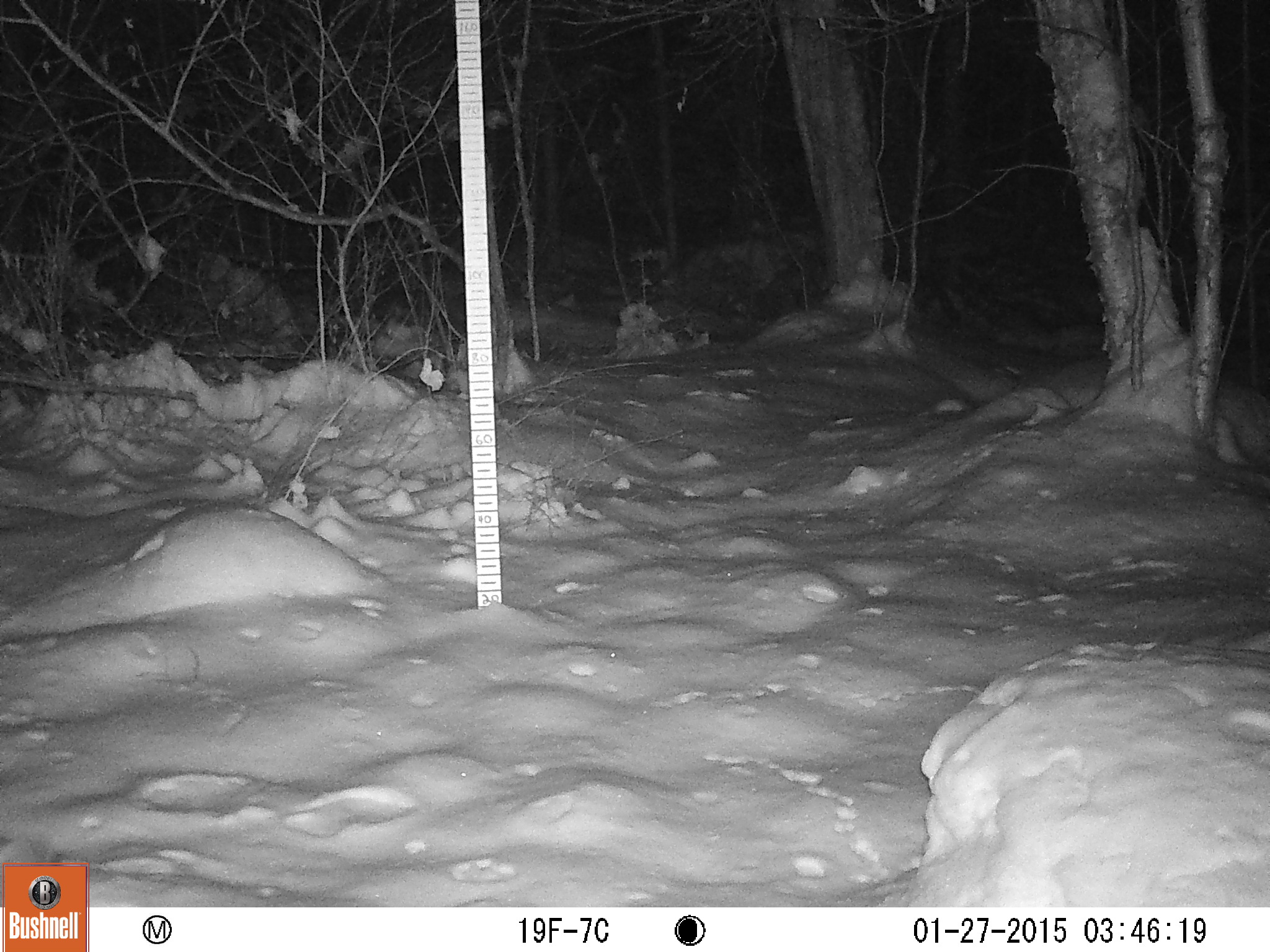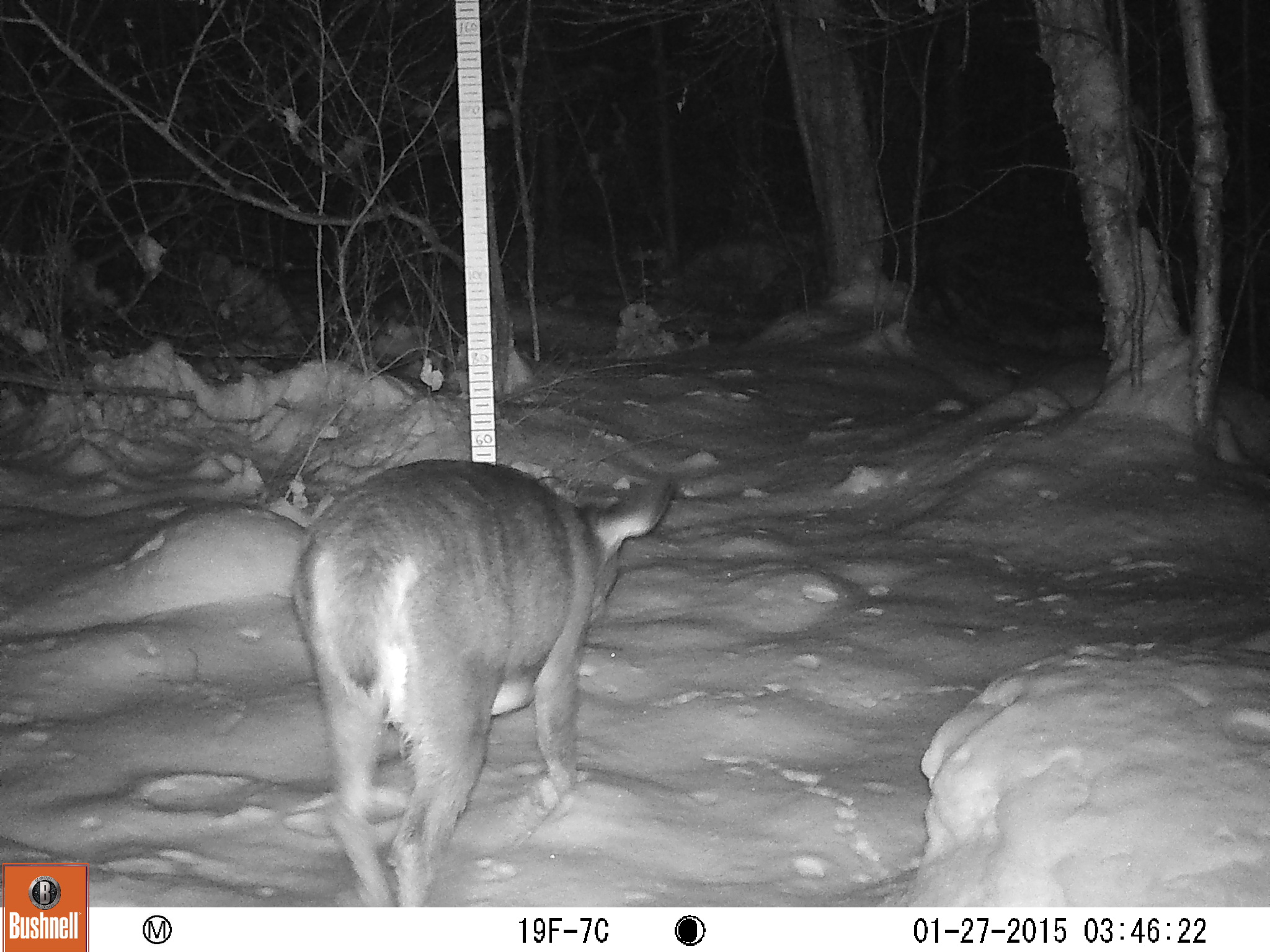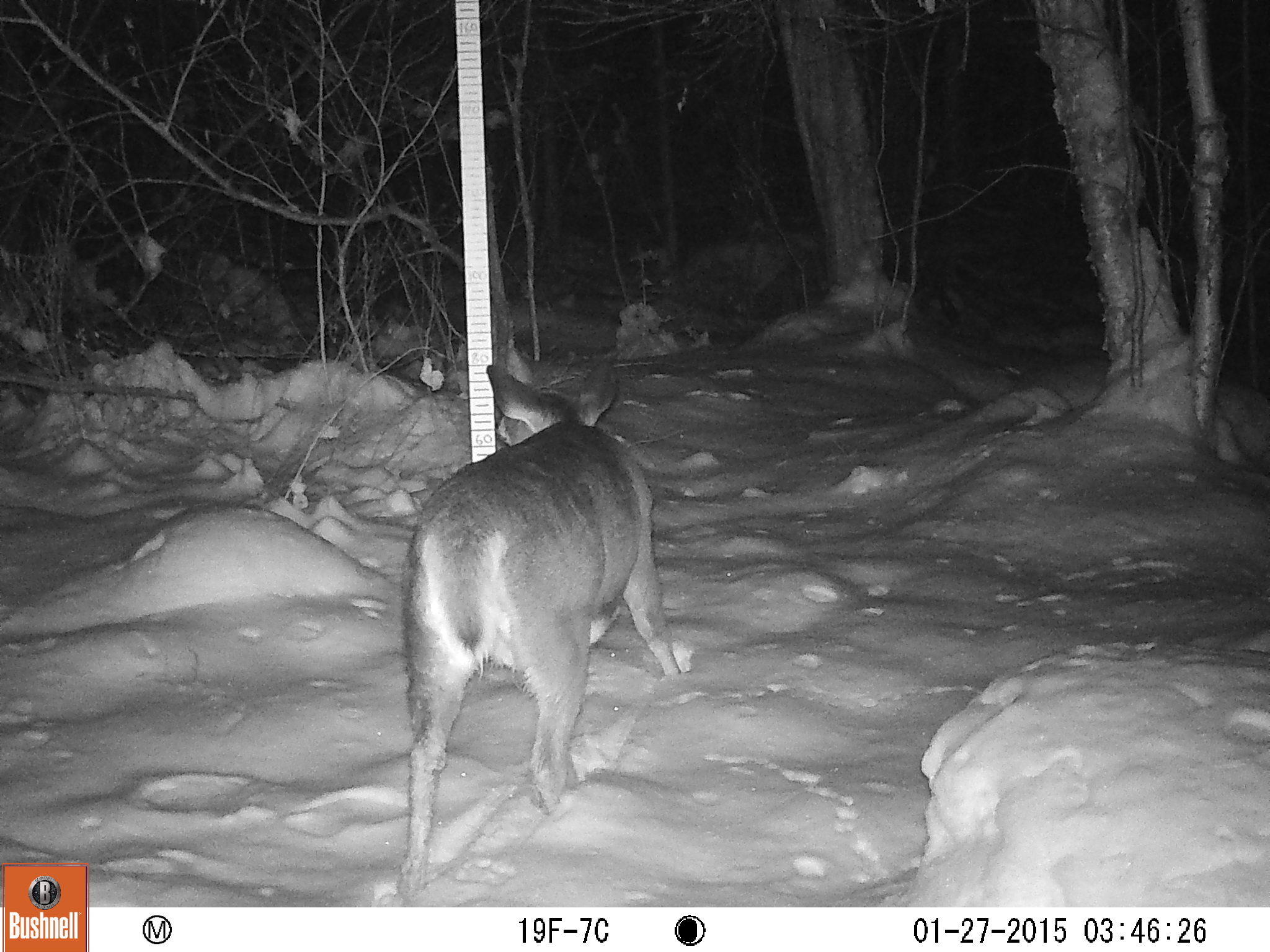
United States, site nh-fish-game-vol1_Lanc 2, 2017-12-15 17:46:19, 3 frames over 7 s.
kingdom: Animalia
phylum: Chordata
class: Mammalia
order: Artiodactyla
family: Cervidae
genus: Odocoileus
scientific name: Odocoileus virginianus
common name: white-tailed deer